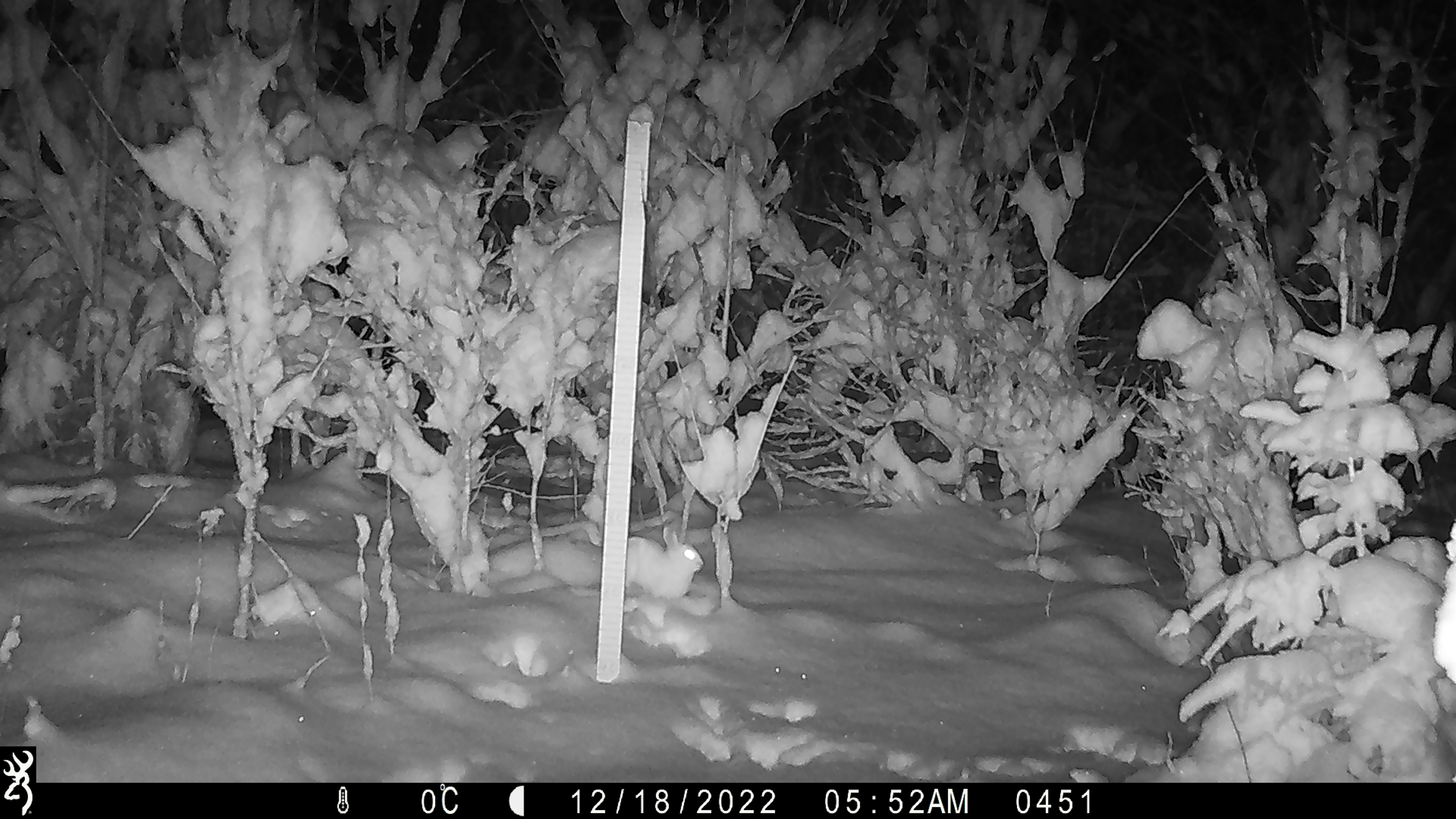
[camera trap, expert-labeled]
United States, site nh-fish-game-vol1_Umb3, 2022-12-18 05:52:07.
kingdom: Animalia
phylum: Chordata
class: Mammalia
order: Lagomorpha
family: Leporidae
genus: Lepus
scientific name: Lepus americanus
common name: snowshoe hare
Snowshoe hare (Lepus americanus).